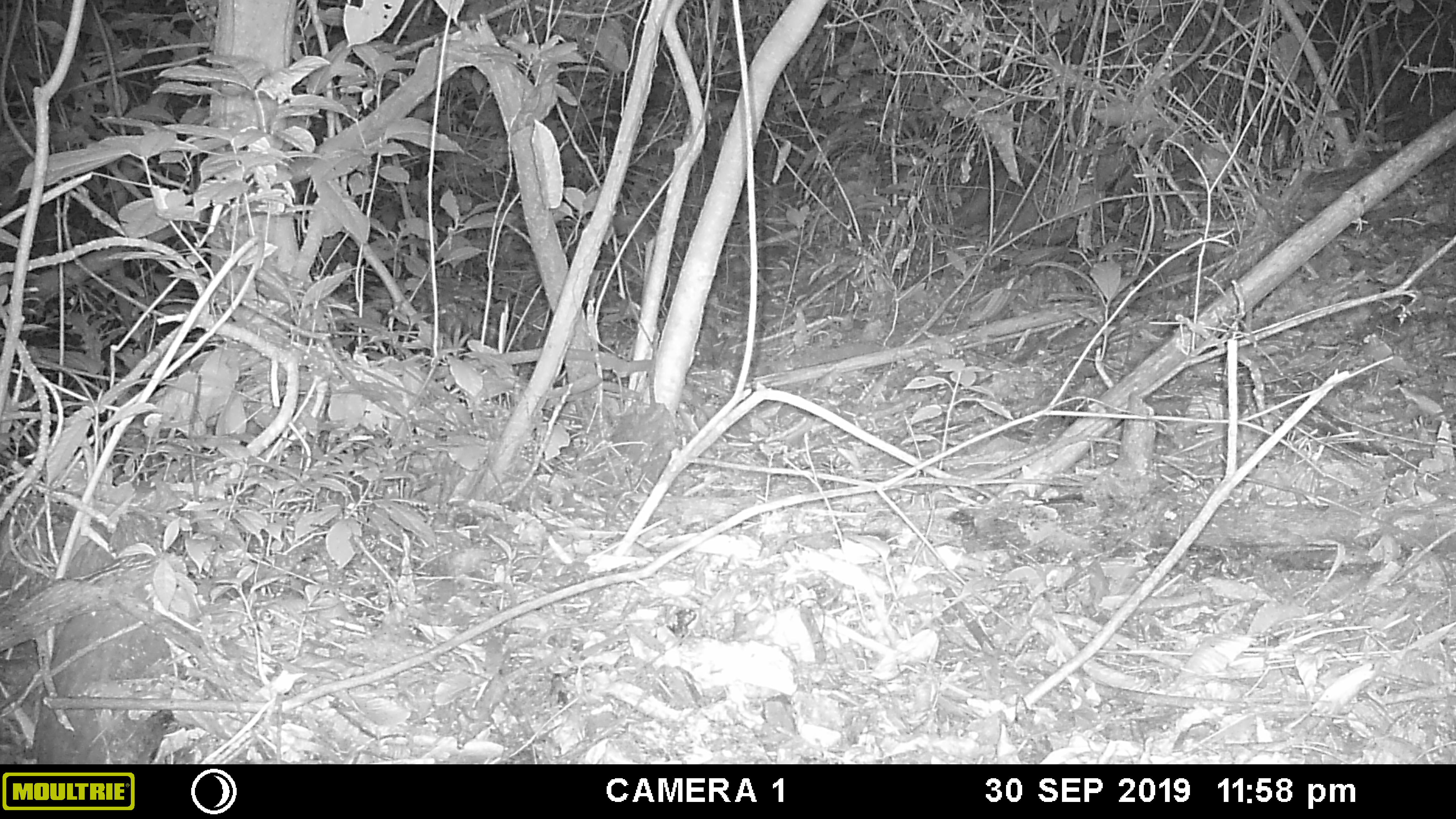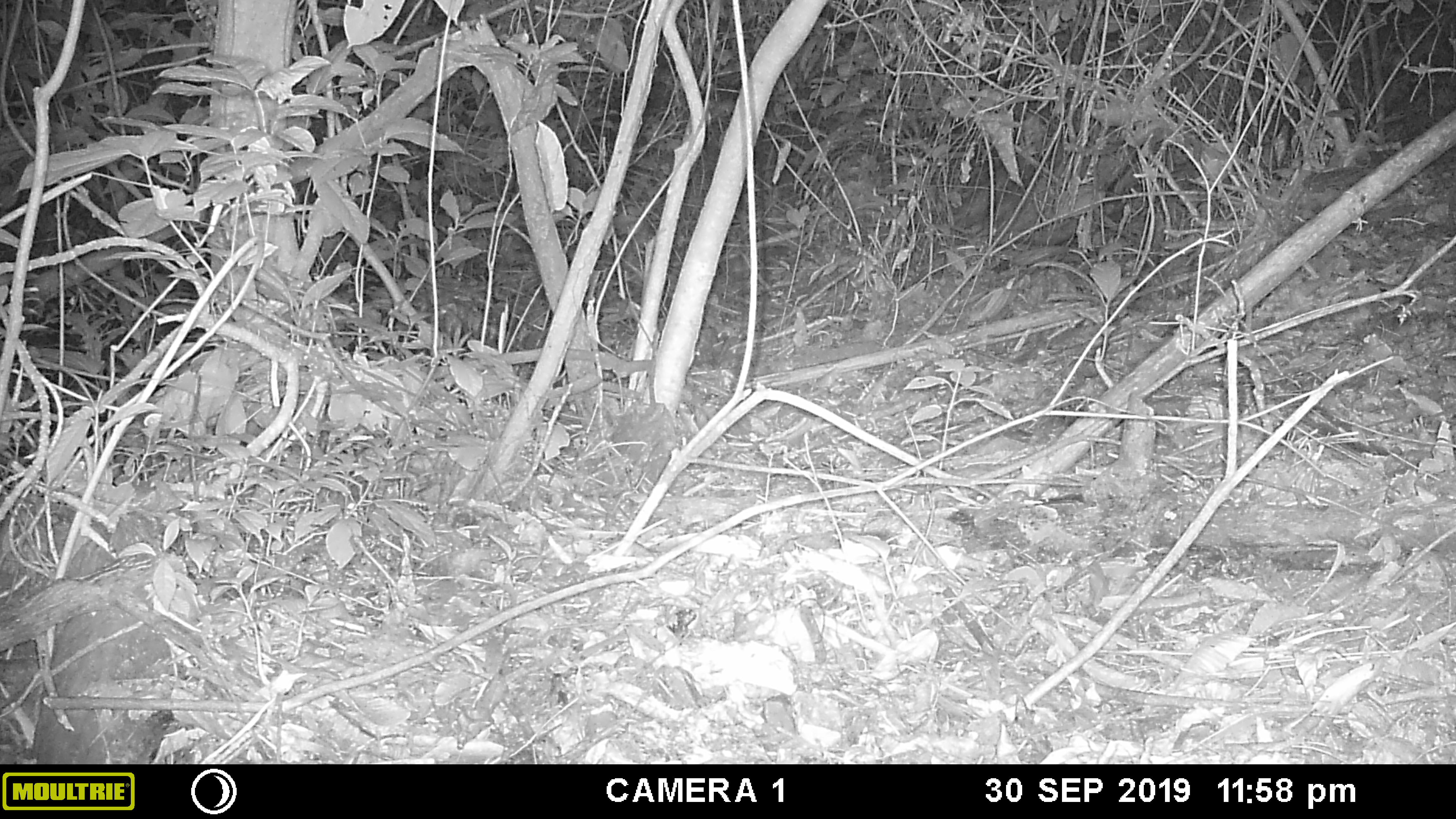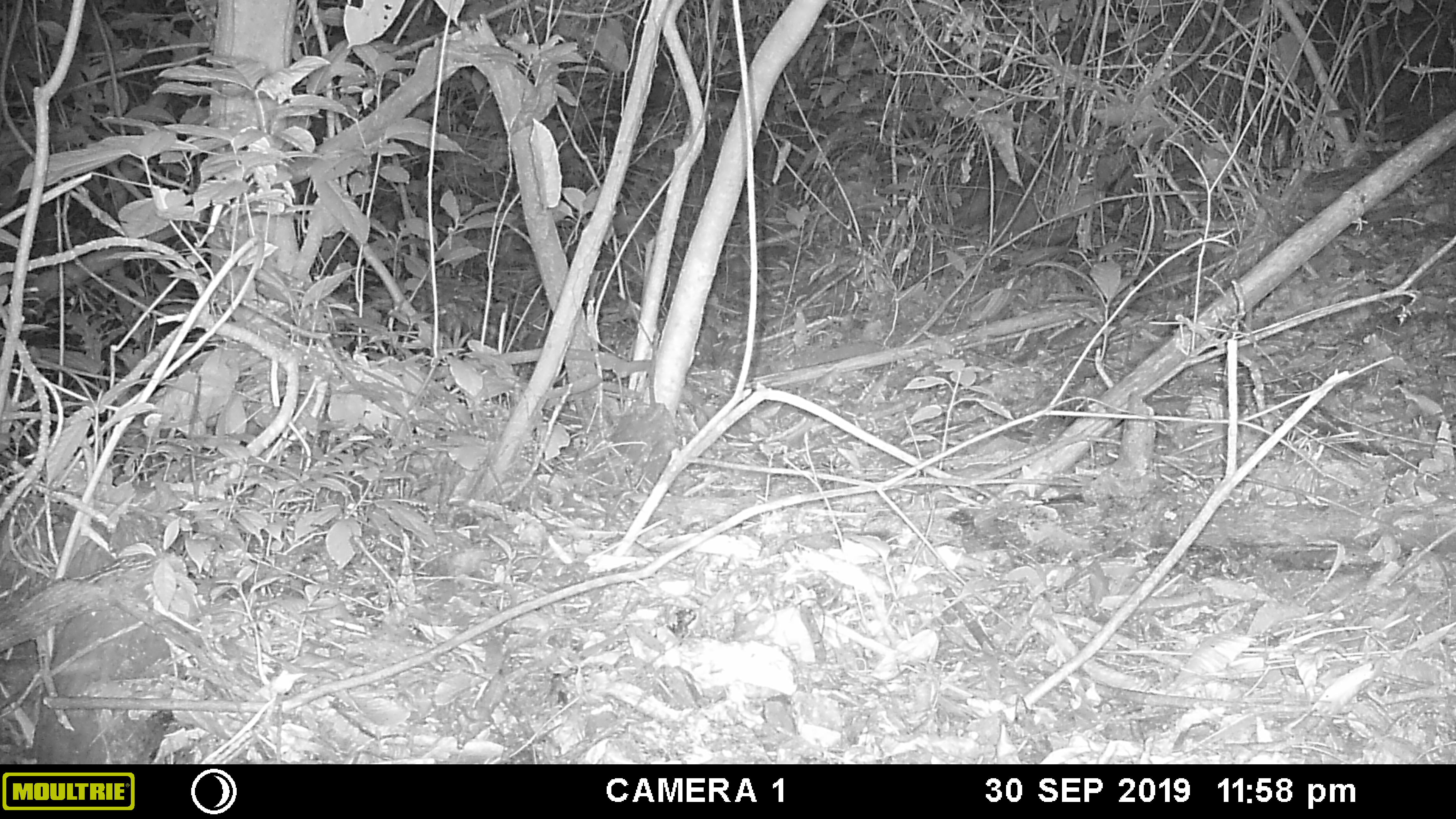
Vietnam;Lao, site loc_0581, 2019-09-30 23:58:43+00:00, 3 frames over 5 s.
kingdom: Animalia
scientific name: Animalia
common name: animal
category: unidentified animal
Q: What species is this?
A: Unidentified animal (animal) (Animalia).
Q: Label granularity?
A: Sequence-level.